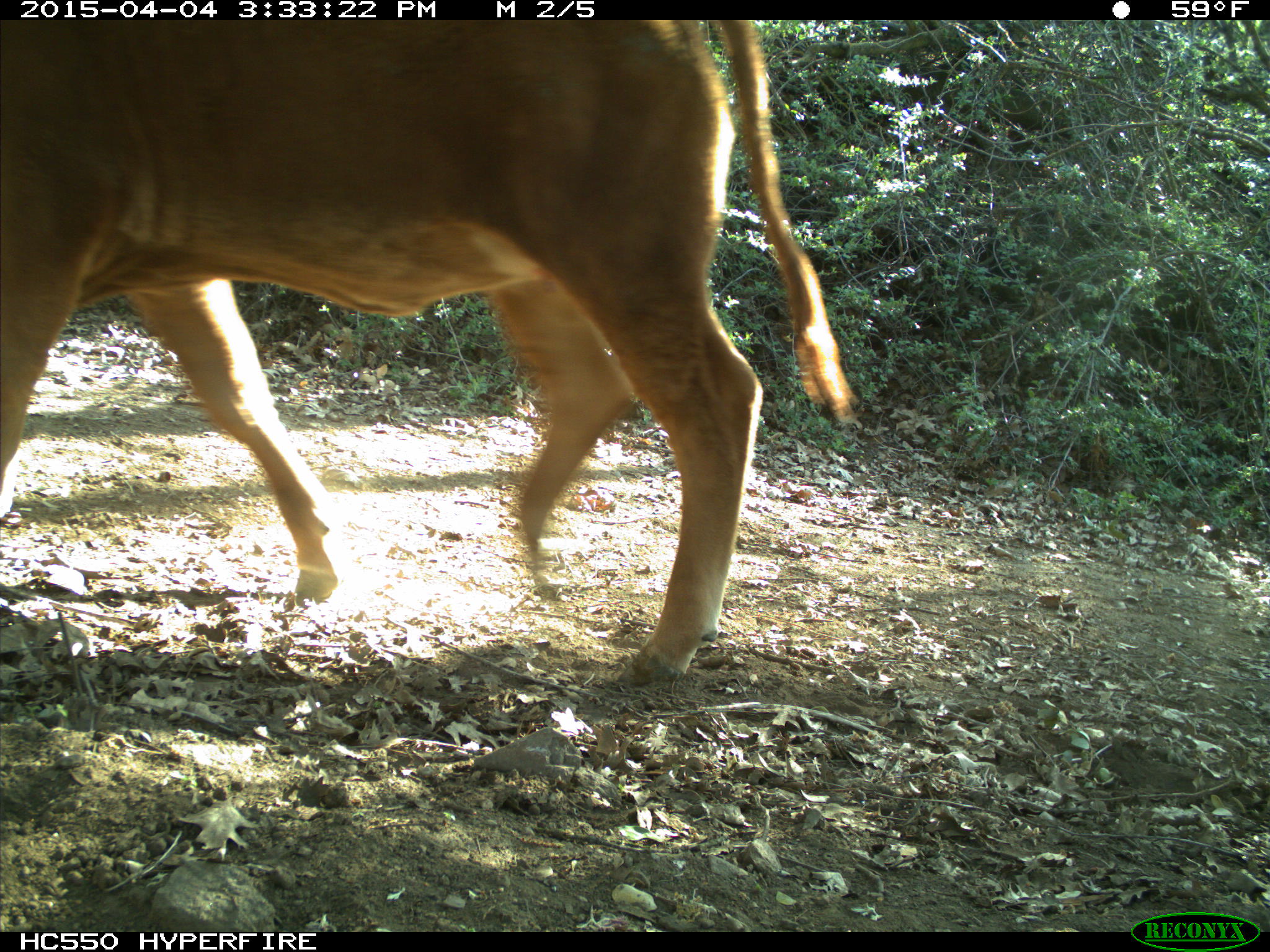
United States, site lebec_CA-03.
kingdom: Animalia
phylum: Chordata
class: Mammalia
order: Artiodactyla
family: Bovidae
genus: Bos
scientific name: Bos taurus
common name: domestic cow